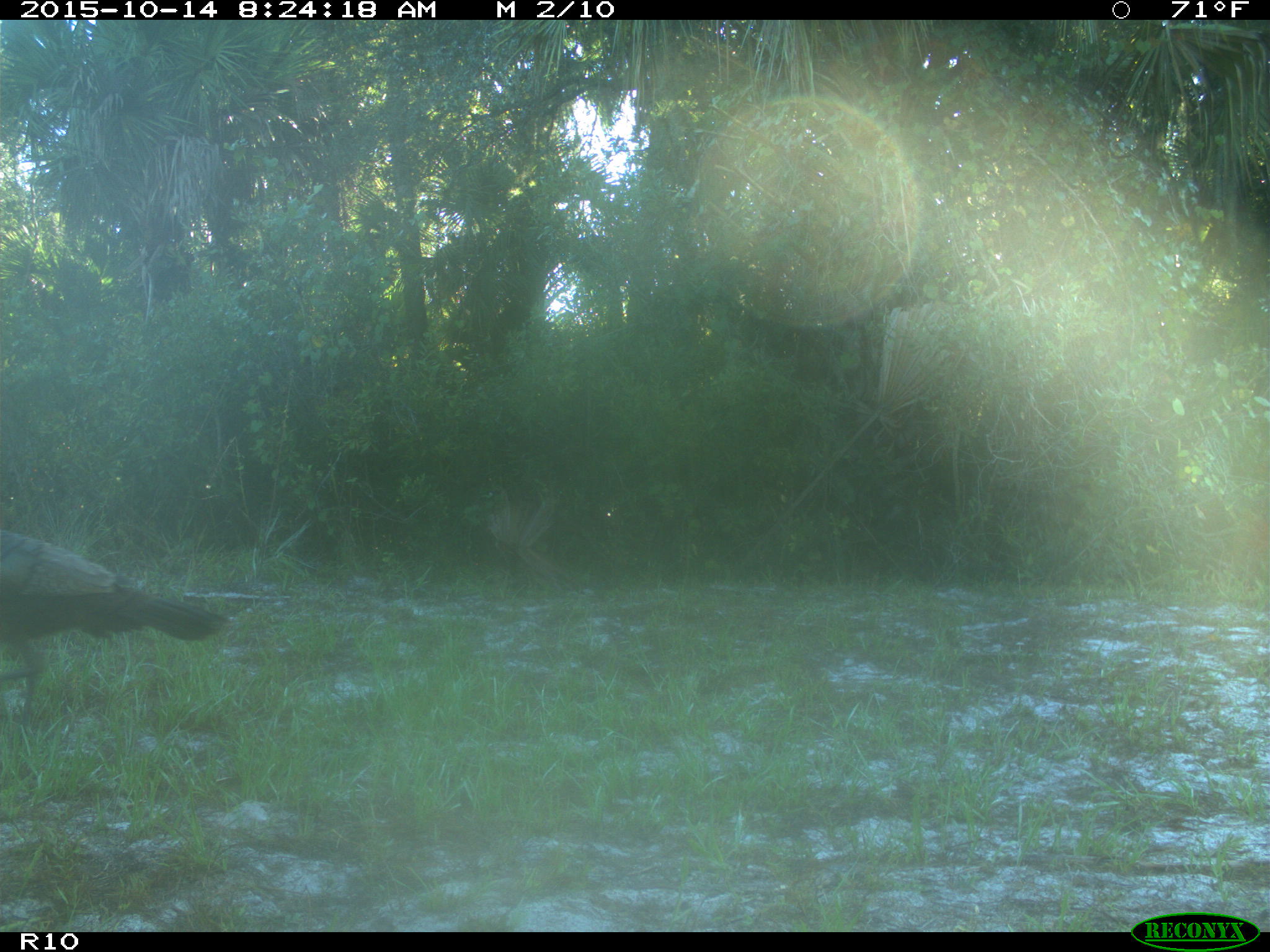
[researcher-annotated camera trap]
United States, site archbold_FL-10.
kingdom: Animalia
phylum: Chordata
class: Aves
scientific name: Aves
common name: birds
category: unidentified bird